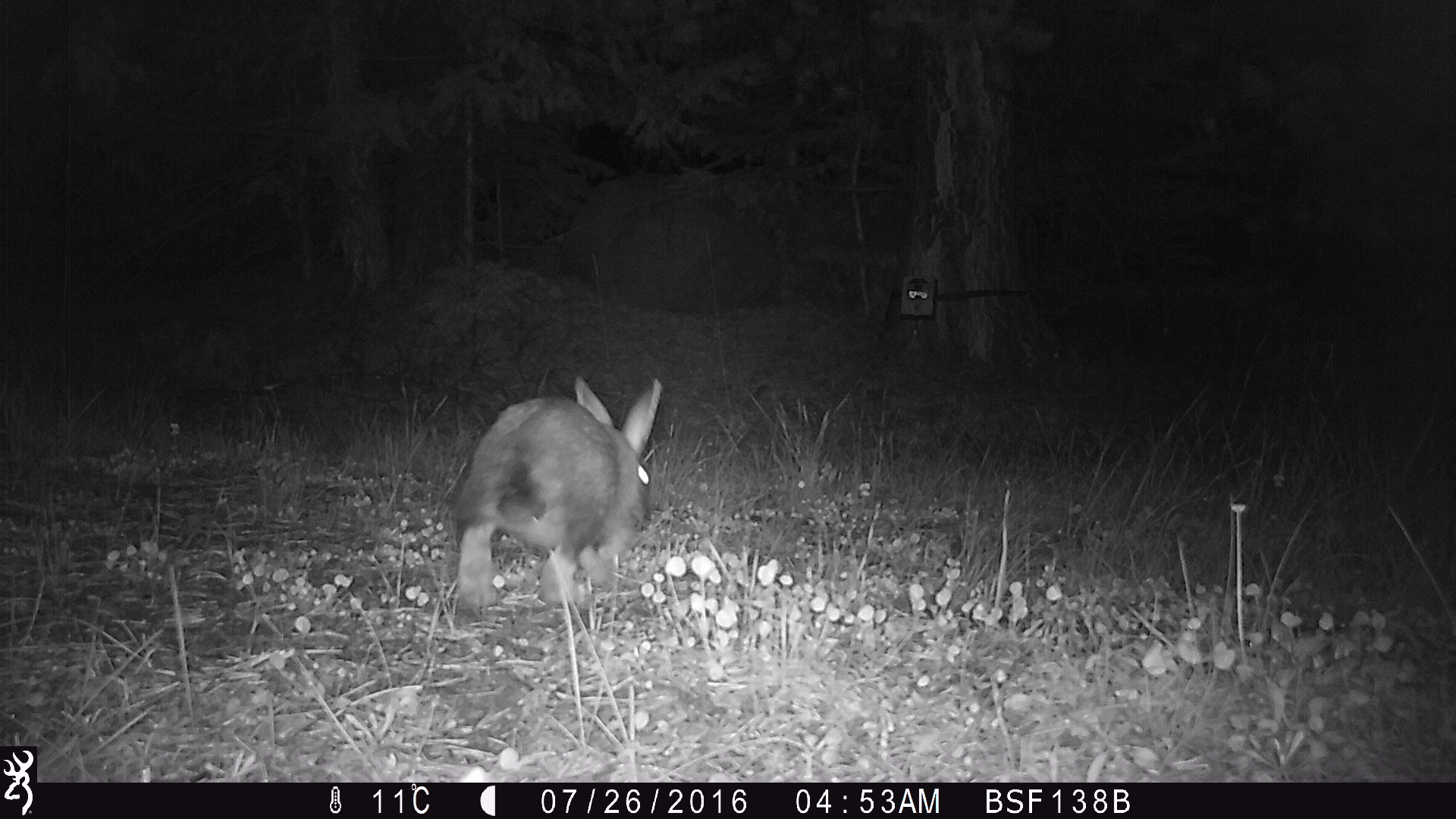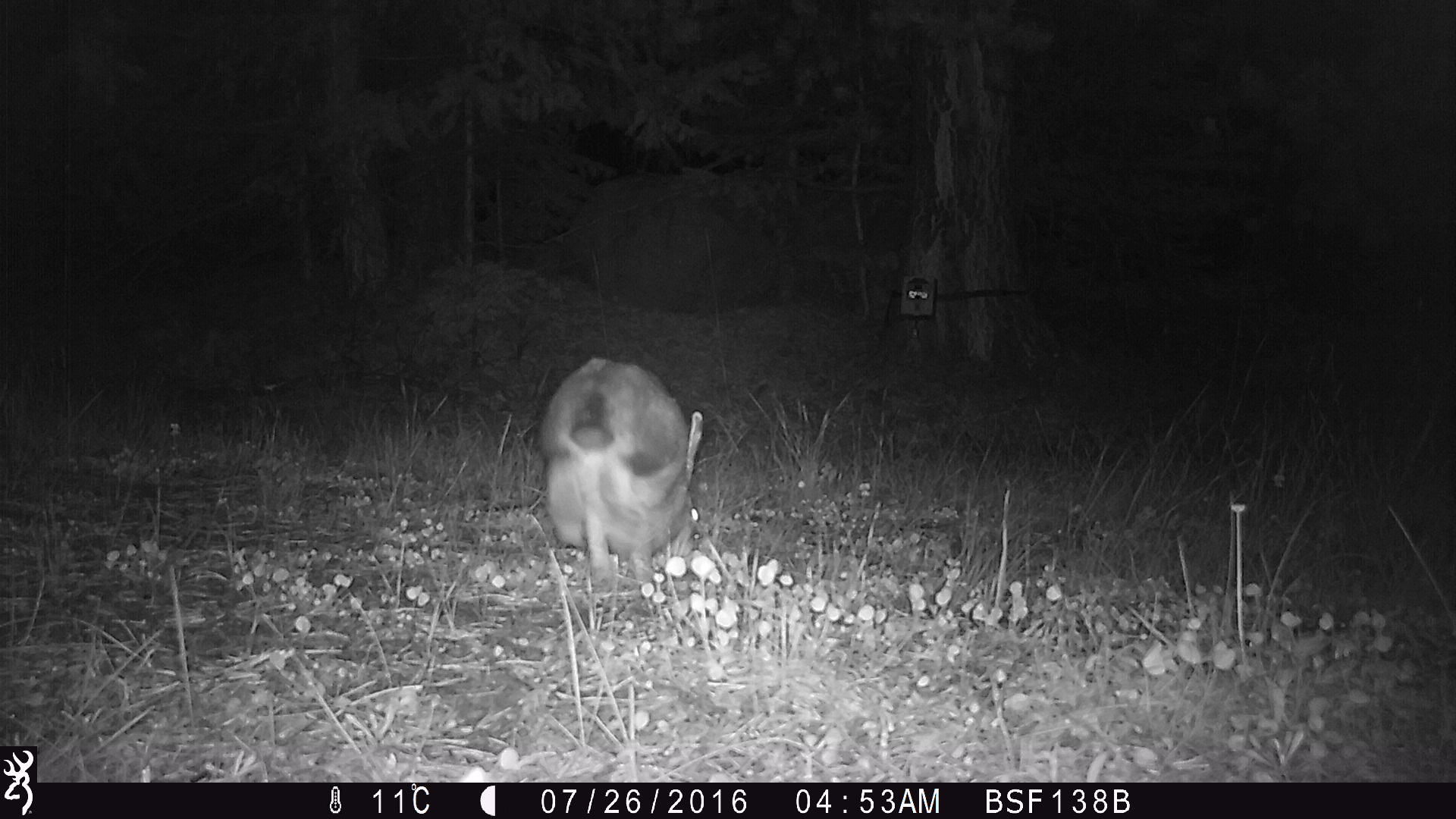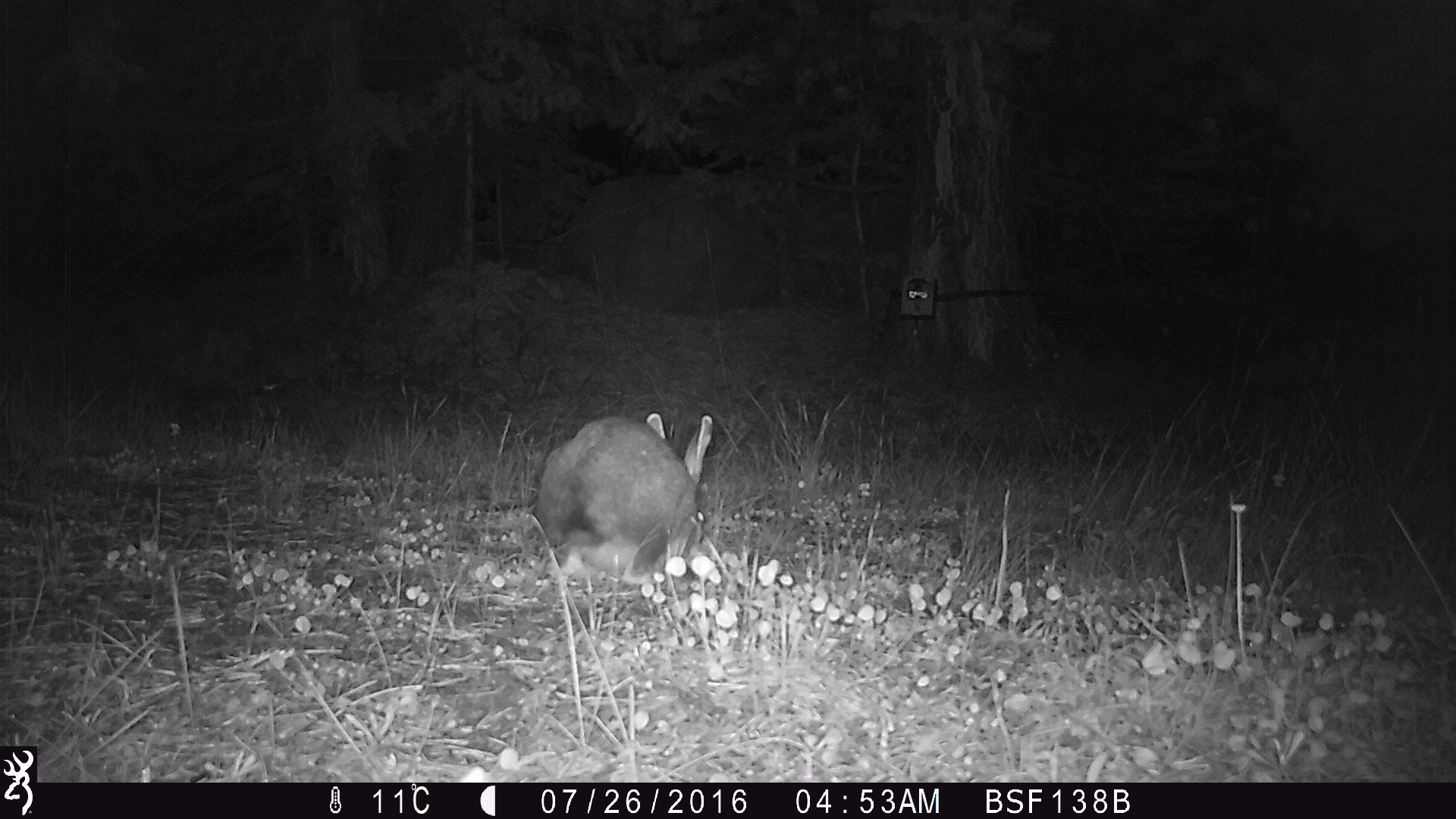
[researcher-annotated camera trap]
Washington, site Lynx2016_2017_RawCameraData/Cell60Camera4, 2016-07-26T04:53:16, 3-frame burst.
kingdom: Animalia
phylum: Chordata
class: Mammalia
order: Lagomorpha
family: Leporidae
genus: Lepus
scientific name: Lepus americanus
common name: snowshoe hare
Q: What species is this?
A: Lepus americanus (snowshoe hare).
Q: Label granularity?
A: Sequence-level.